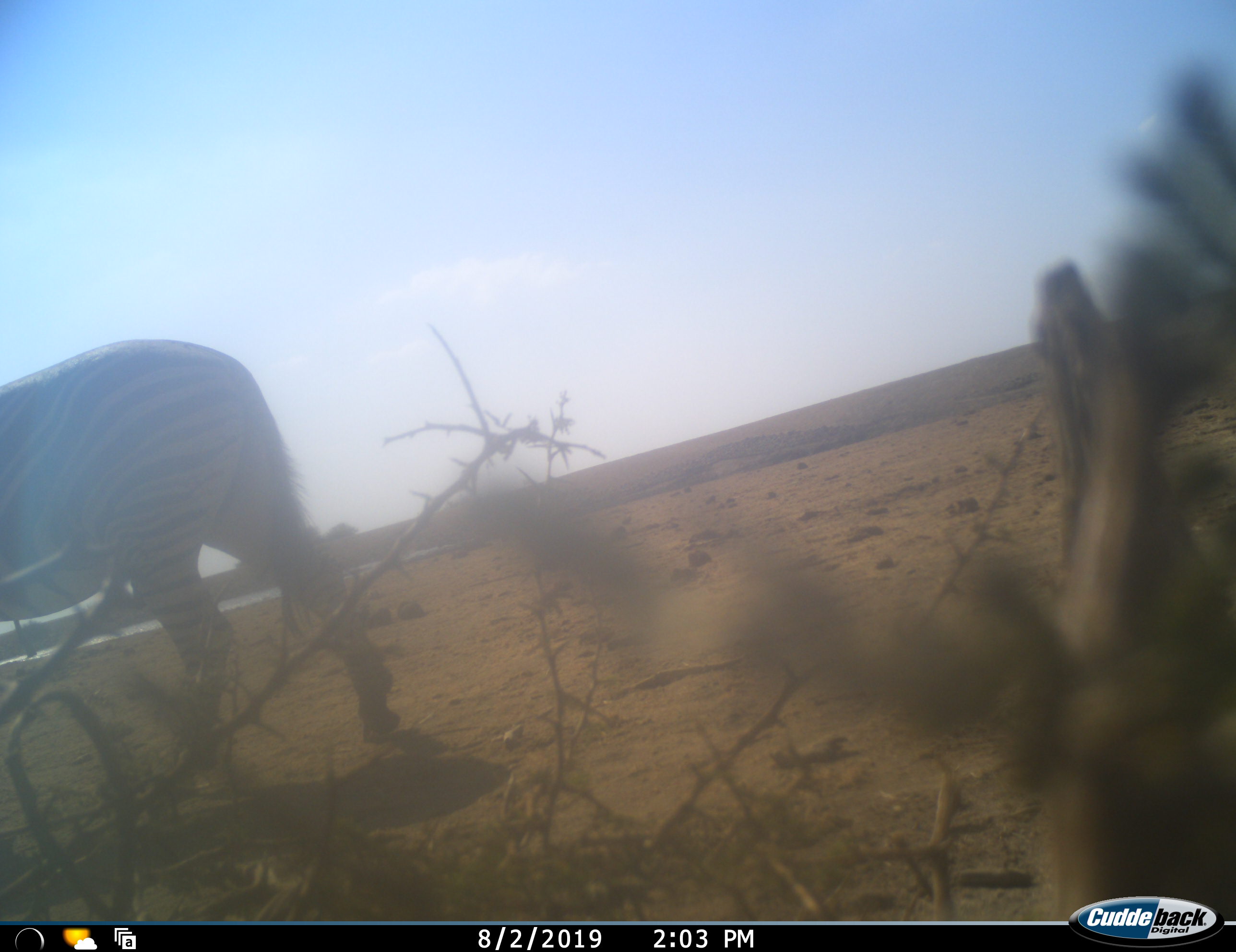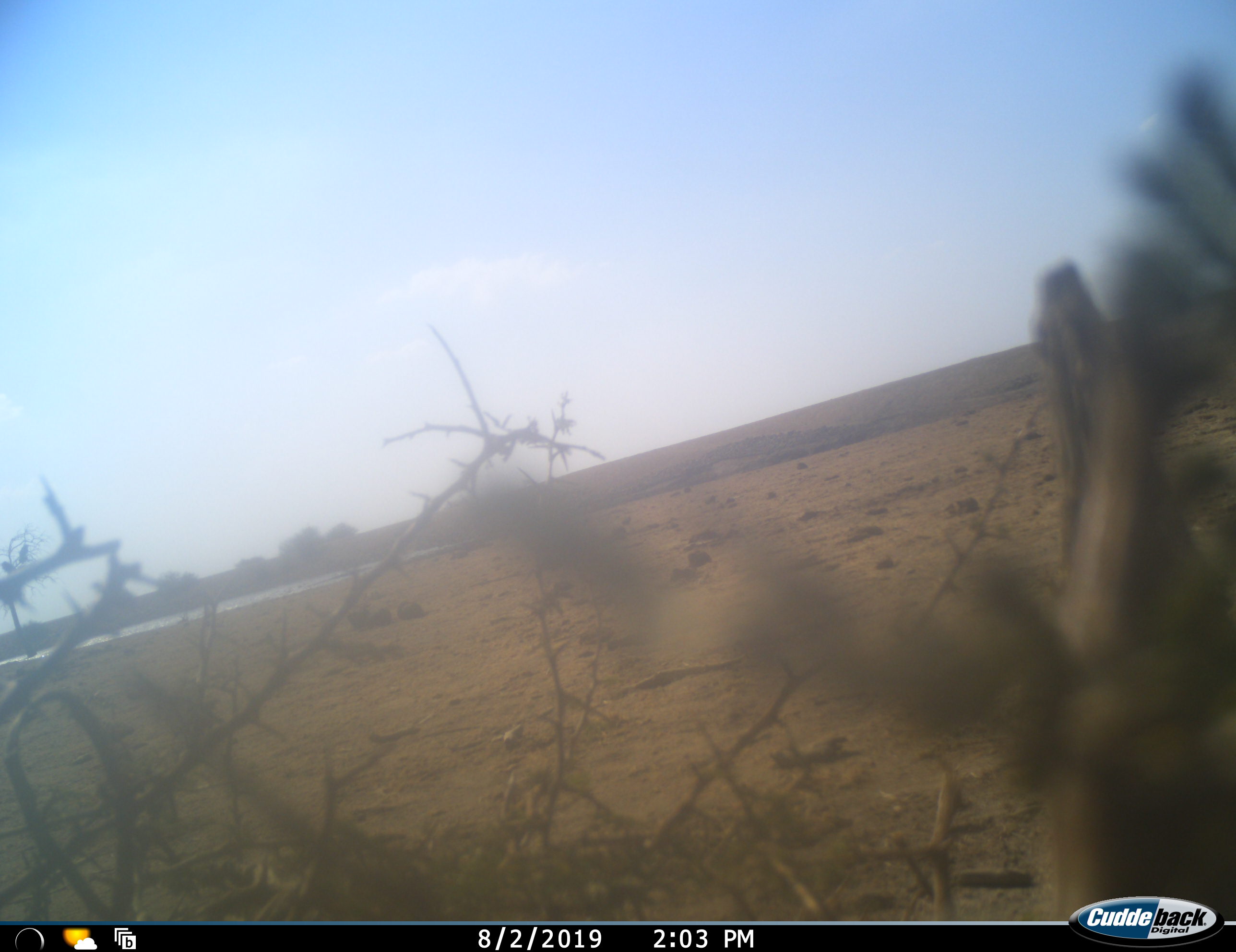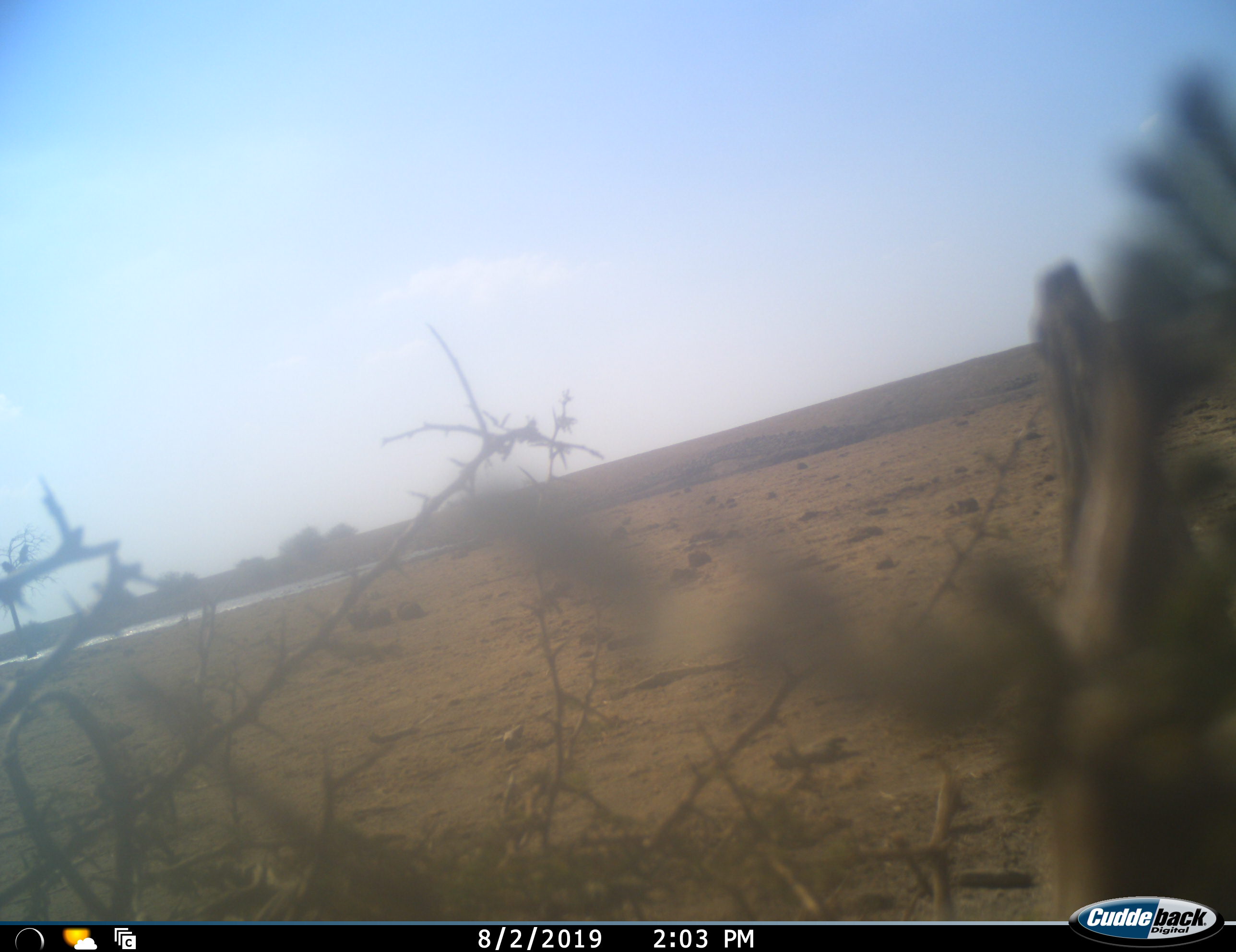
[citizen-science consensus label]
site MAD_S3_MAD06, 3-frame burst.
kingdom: Animalia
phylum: Chordata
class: Mammalia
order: Perissodactyla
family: Equidae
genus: Equus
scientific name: Equus quagga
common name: plains zebra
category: zebraplains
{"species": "zebraplains (plains zebra) (Equus quagga)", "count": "1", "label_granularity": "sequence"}